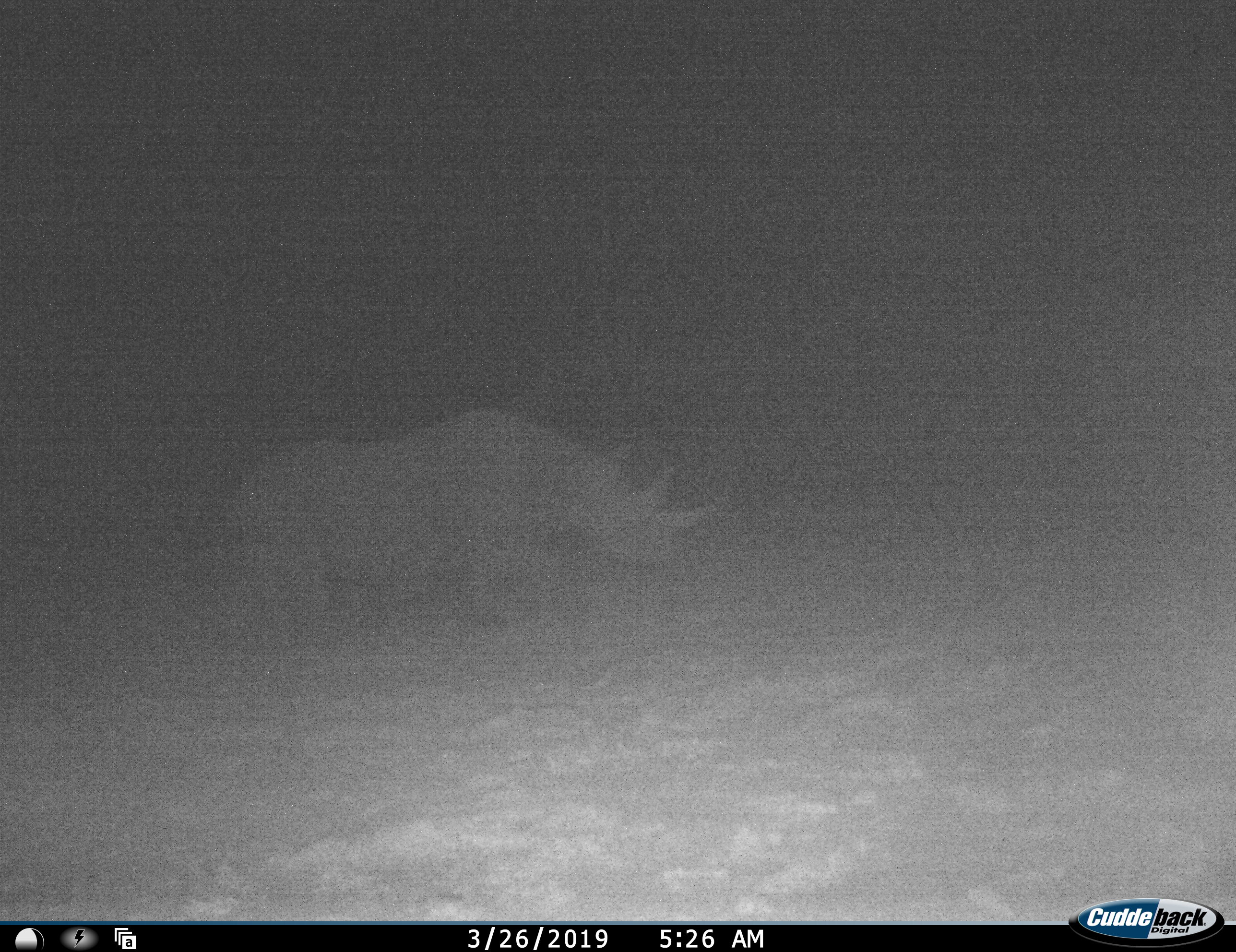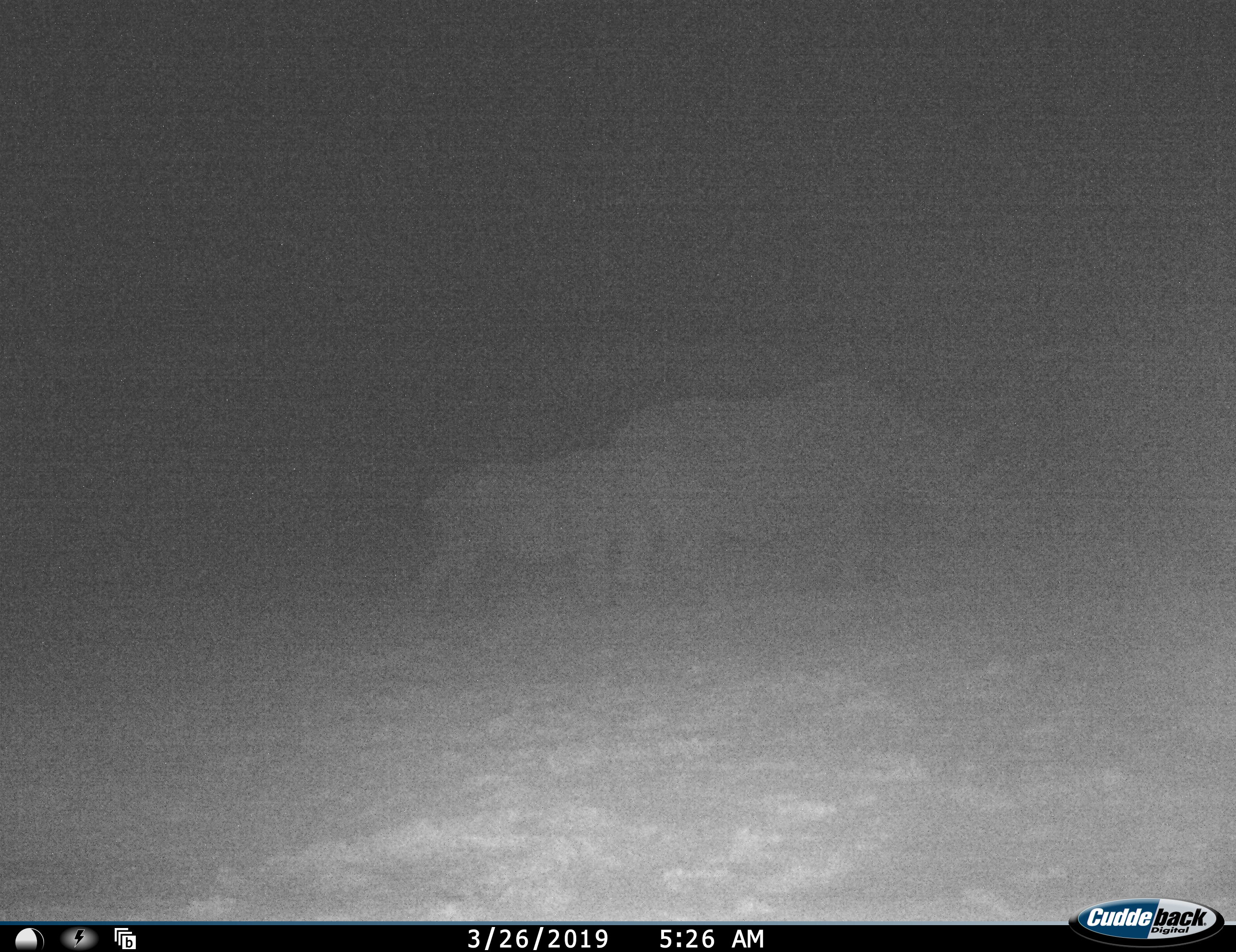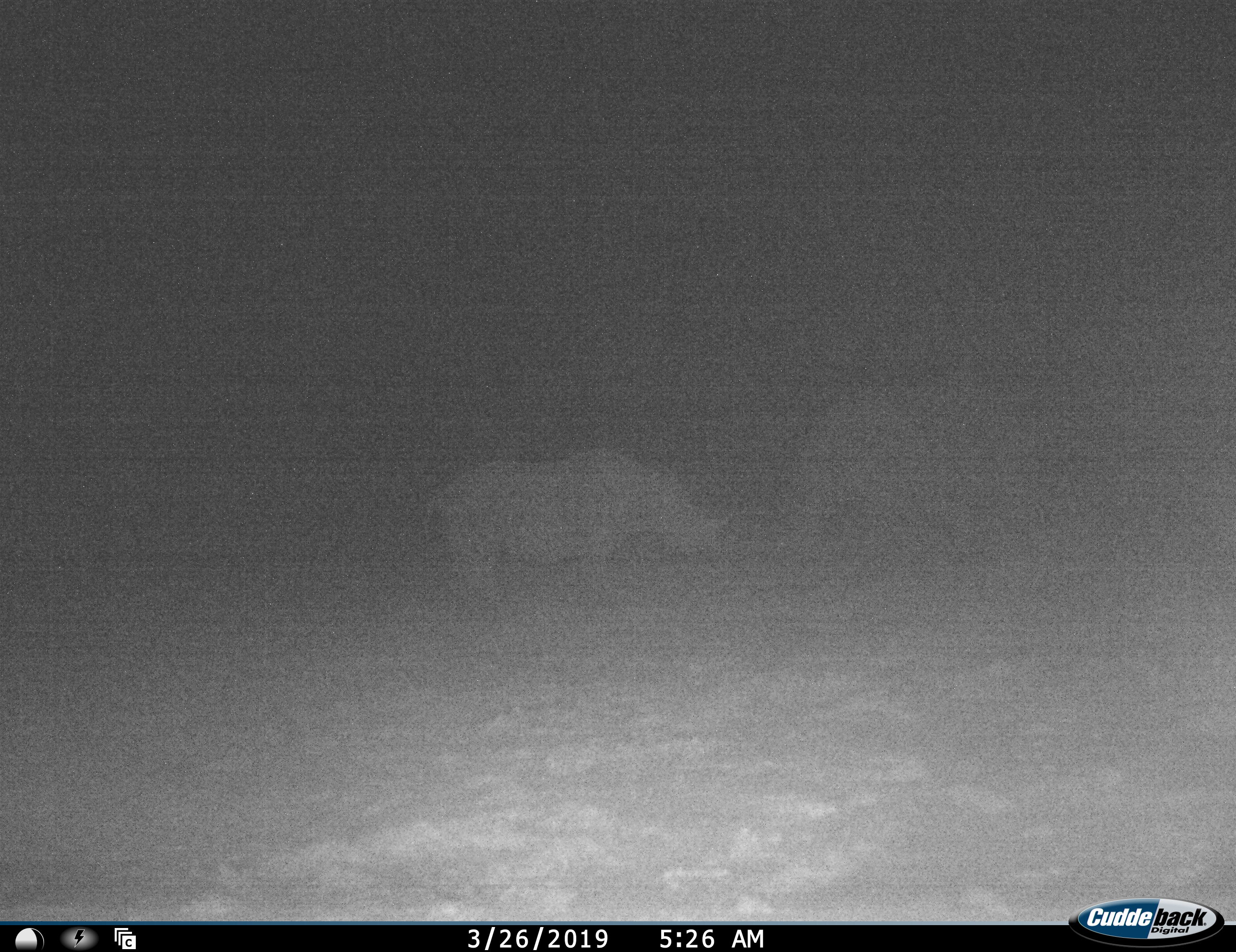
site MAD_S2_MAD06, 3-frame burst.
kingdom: Animalia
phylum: Chordata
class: Mammalia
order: Perissodactyla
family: Rhinocerotidae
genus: Diceros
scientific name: Diceros bicornis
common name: black rhinoceros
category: rhinocerosblack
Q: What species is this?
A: Rhinocerosblack (black rhinoceros) (Diceros bicornis).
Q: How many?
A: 2.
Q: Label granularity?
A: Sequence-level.